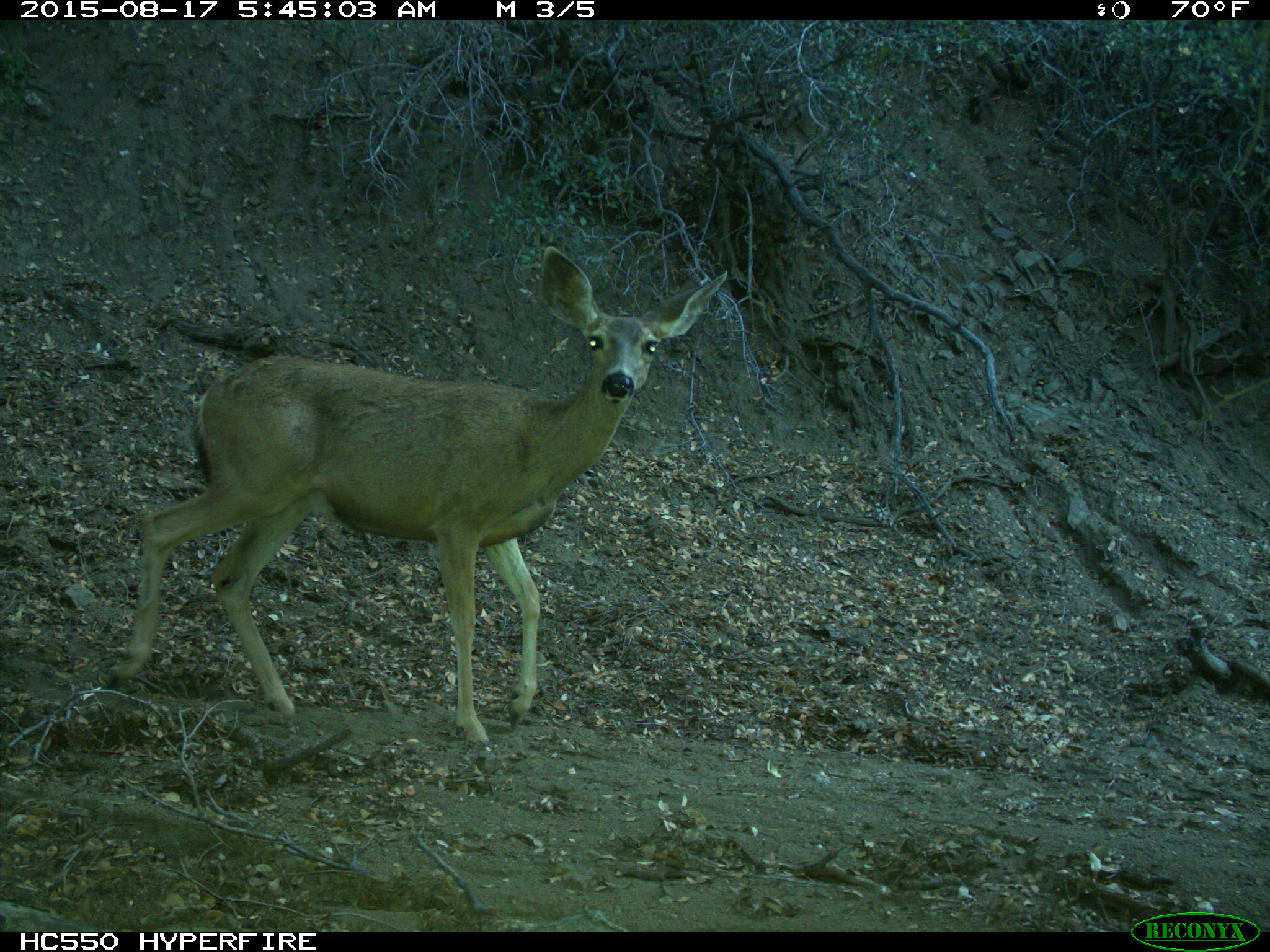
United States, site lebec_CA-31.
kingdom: Animalia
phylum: Chordata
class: Mammalia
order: Artiodactyla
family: Cervidae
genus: Odocoileus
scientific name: Odocoileus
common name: deer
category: unidentified deer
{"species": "unidentified deer (deer) (Odocoileus)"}